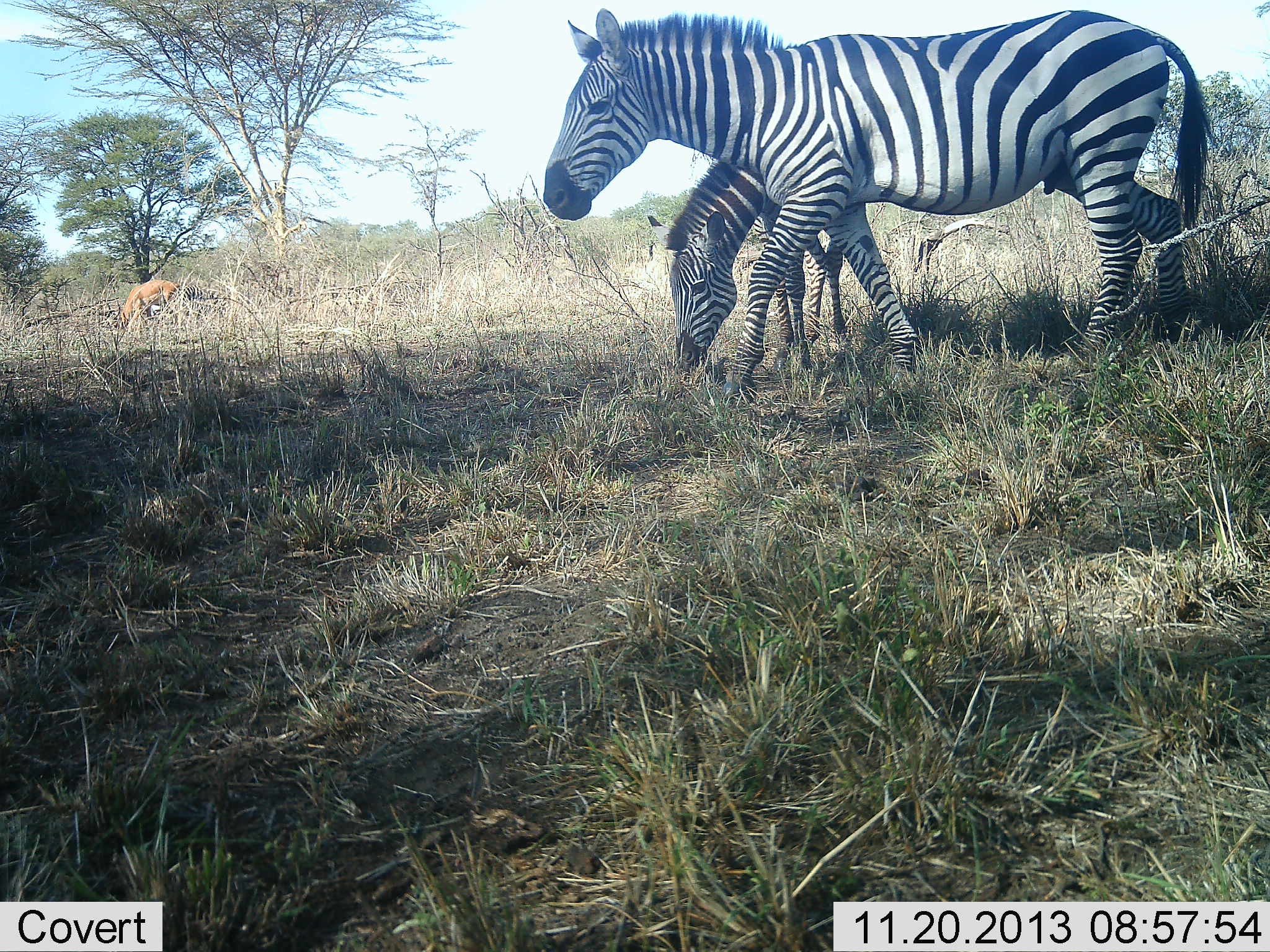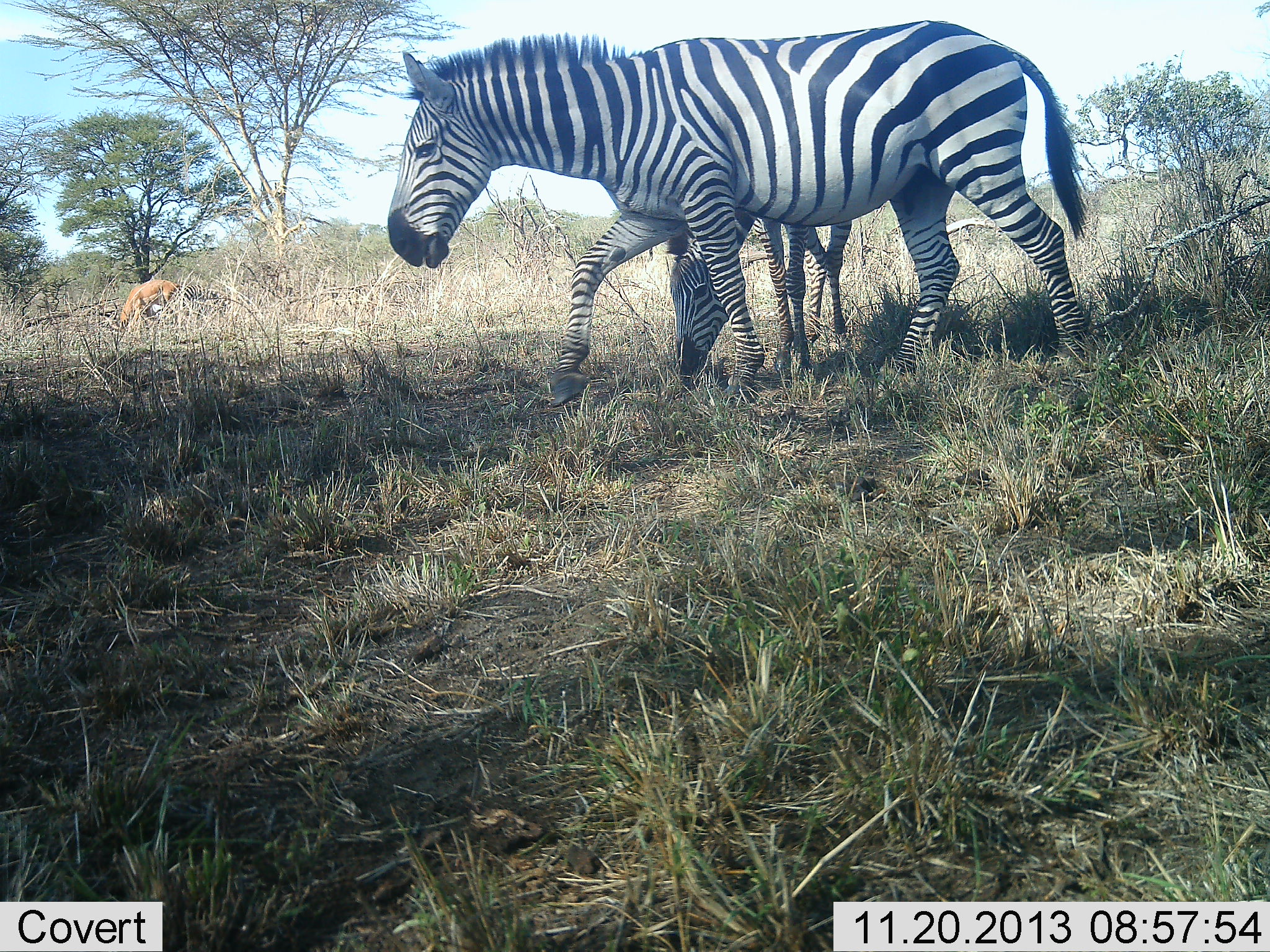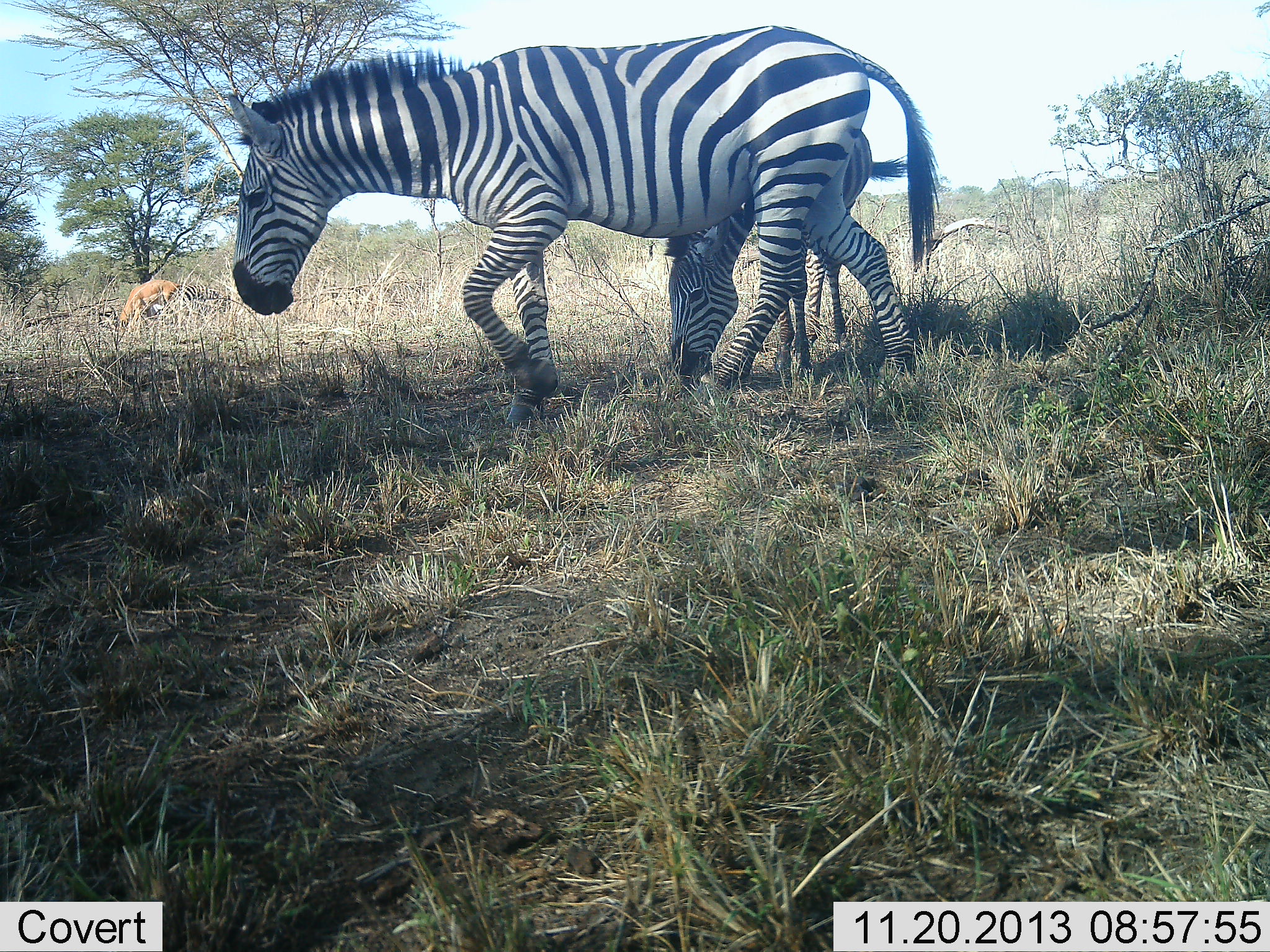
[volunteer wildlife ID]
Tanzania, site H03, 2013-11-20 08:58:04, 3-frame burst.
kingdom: Animalia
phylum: Chordata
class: Mammalia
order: Artiodactyla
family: Bovidae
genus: Aepyceros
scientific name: Aepyceros melampus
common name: impala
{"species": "impala (Aepyceros melampus)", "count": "1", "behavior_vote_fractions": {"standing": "10%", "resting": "0%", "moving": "0%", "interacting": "0%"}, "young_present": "0%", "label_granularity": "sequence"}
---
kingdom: Animalia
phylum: Chordata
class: Mammalia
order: Perissodactyla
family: Equidae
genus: Equus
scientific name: Equus quagga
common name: plains zebra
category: zebra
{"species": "zebra (plains zebra) (Equus quagga)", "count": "2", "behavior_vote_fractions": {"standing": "40%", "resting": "0%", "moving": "75%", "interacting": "0%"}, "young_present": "40%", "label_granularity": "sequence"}